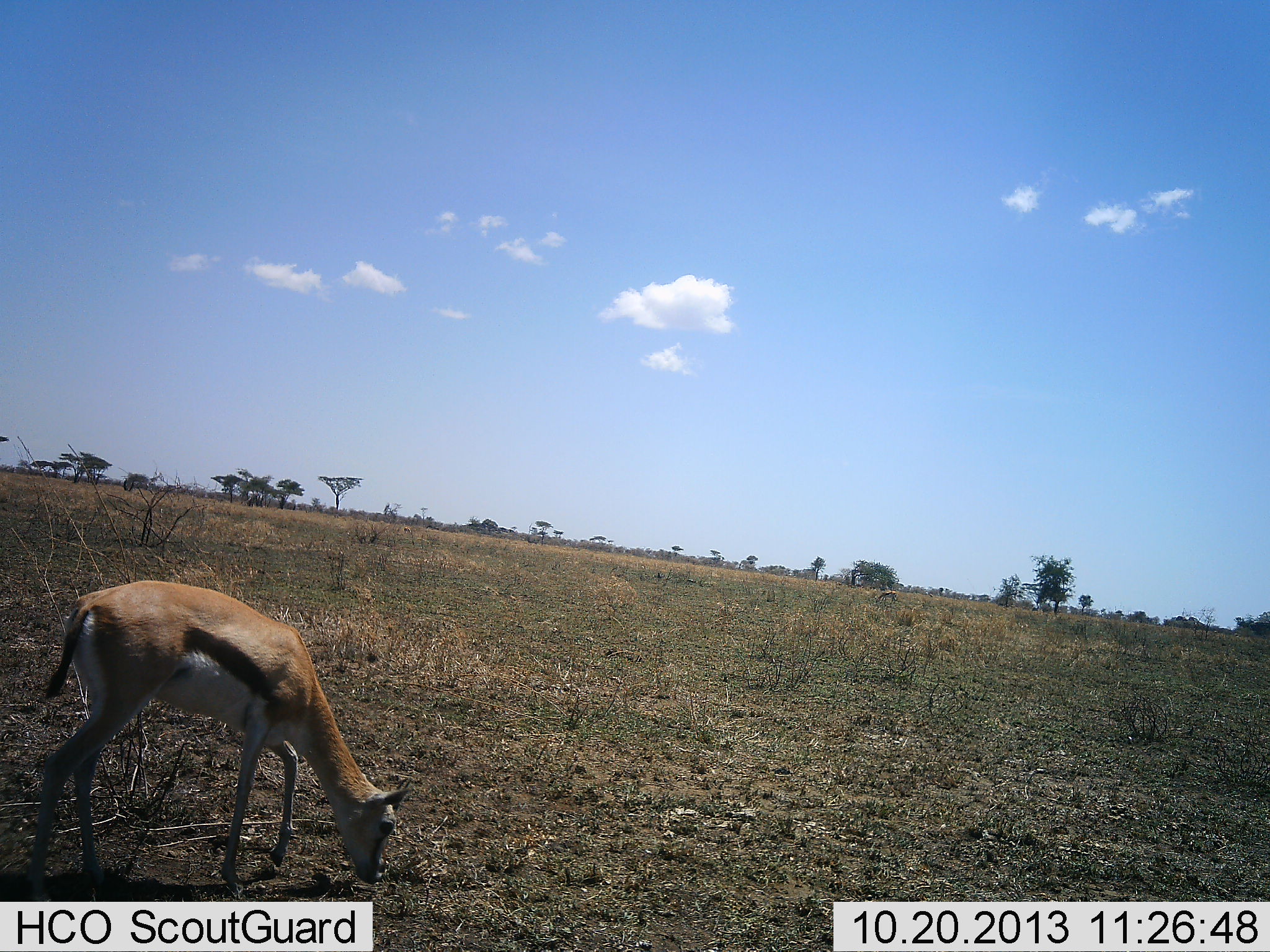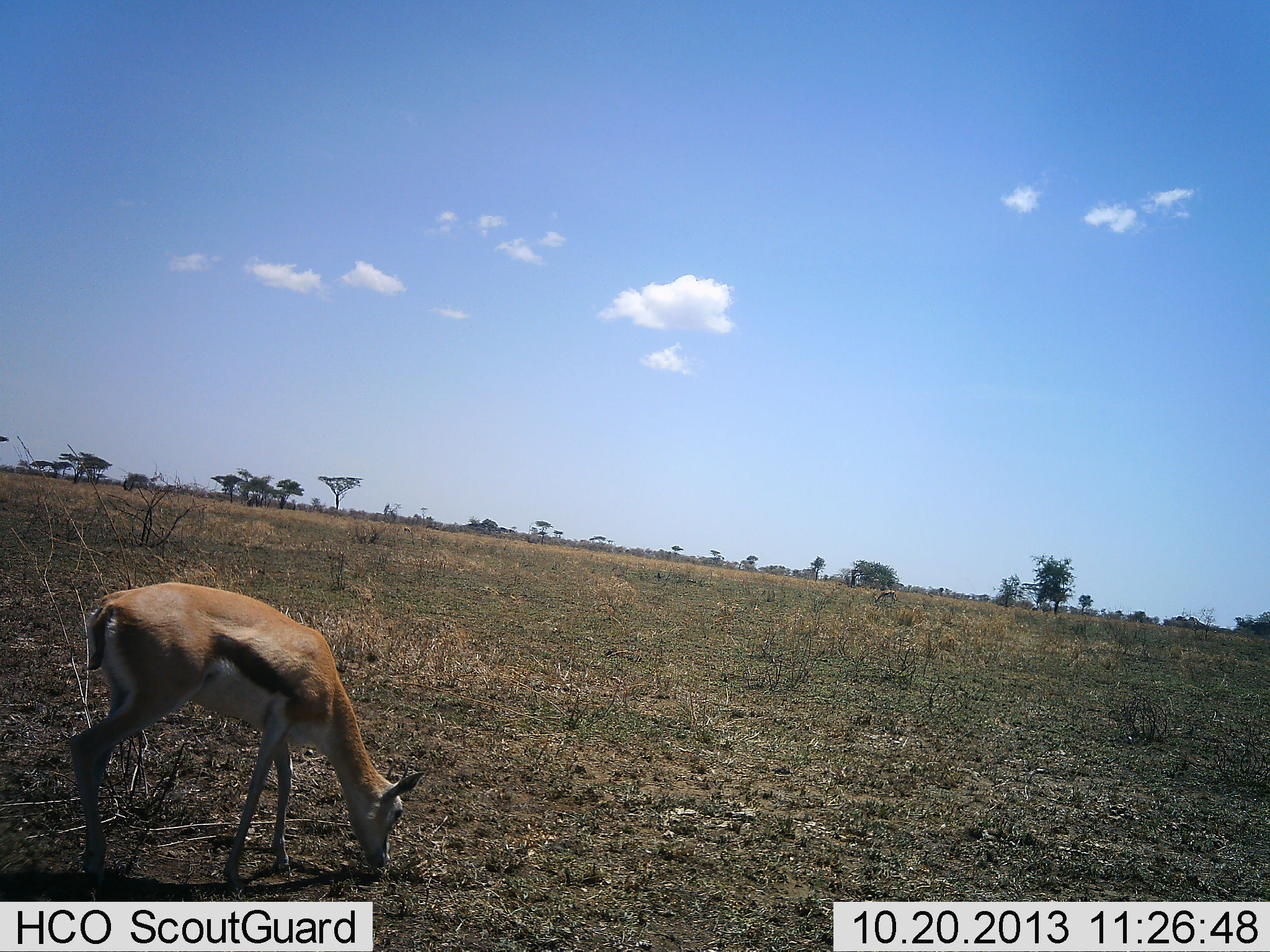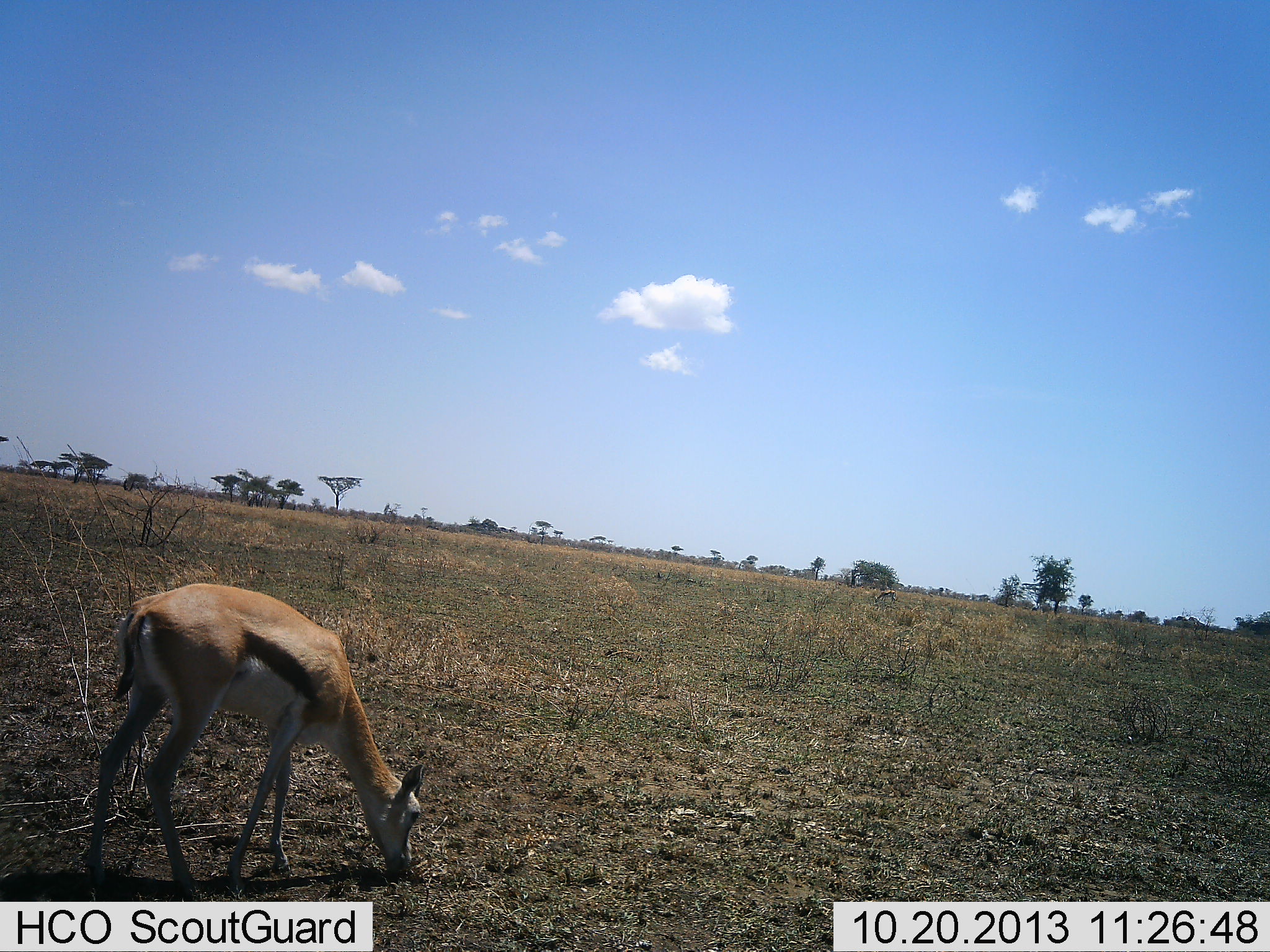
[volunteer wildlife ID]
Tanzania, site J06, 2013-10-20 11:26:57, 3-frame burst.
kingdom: Animalia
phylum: Chordata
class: Mammalia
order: Artiodactyla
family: Bovidae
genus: Eudorcas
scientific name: Eudorcas thomsonii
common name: thomson's gazelle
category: gazellethomsons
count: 1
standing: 25%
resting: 0%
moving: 4%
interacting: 0%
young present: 4%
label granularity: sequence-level